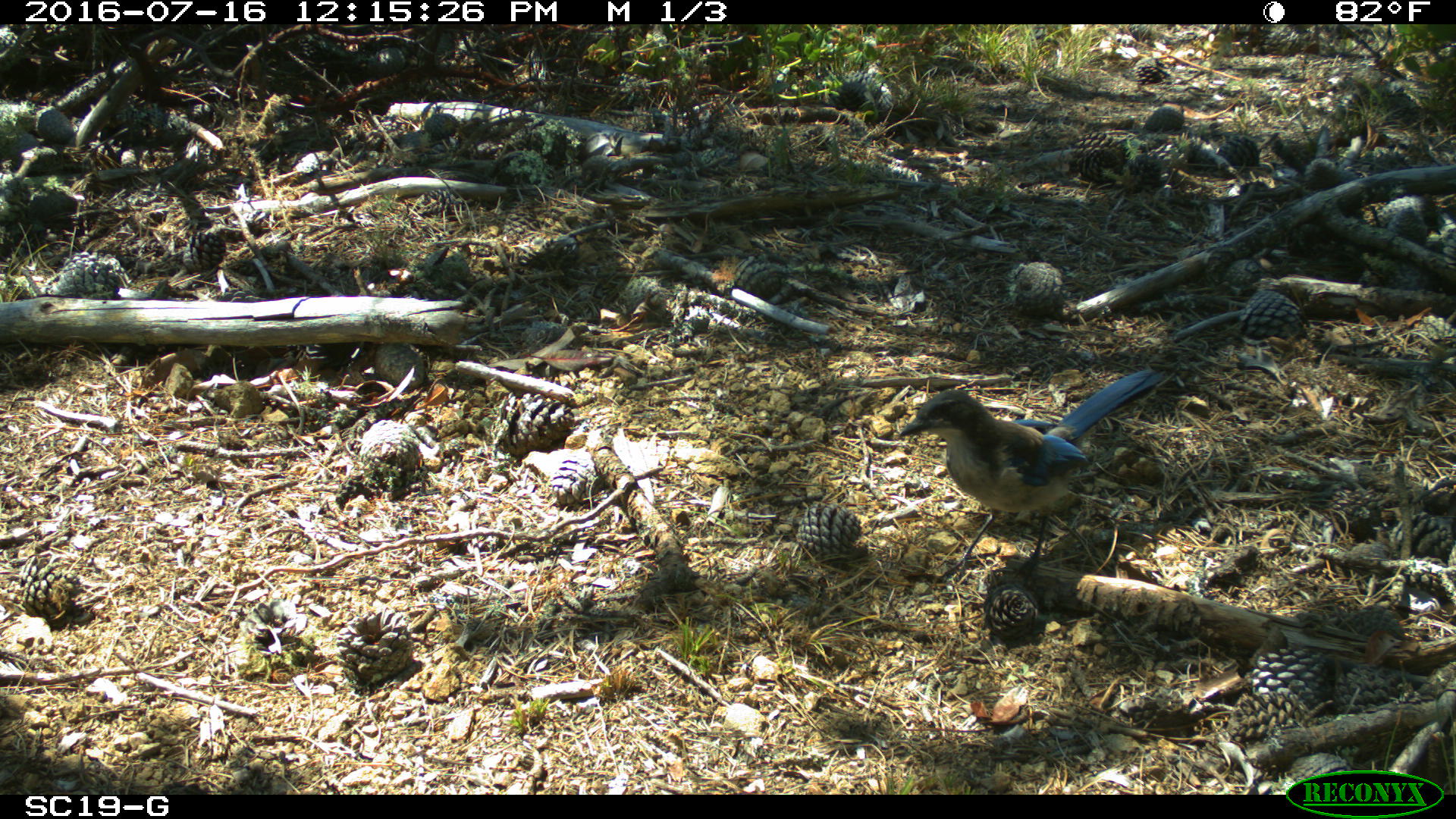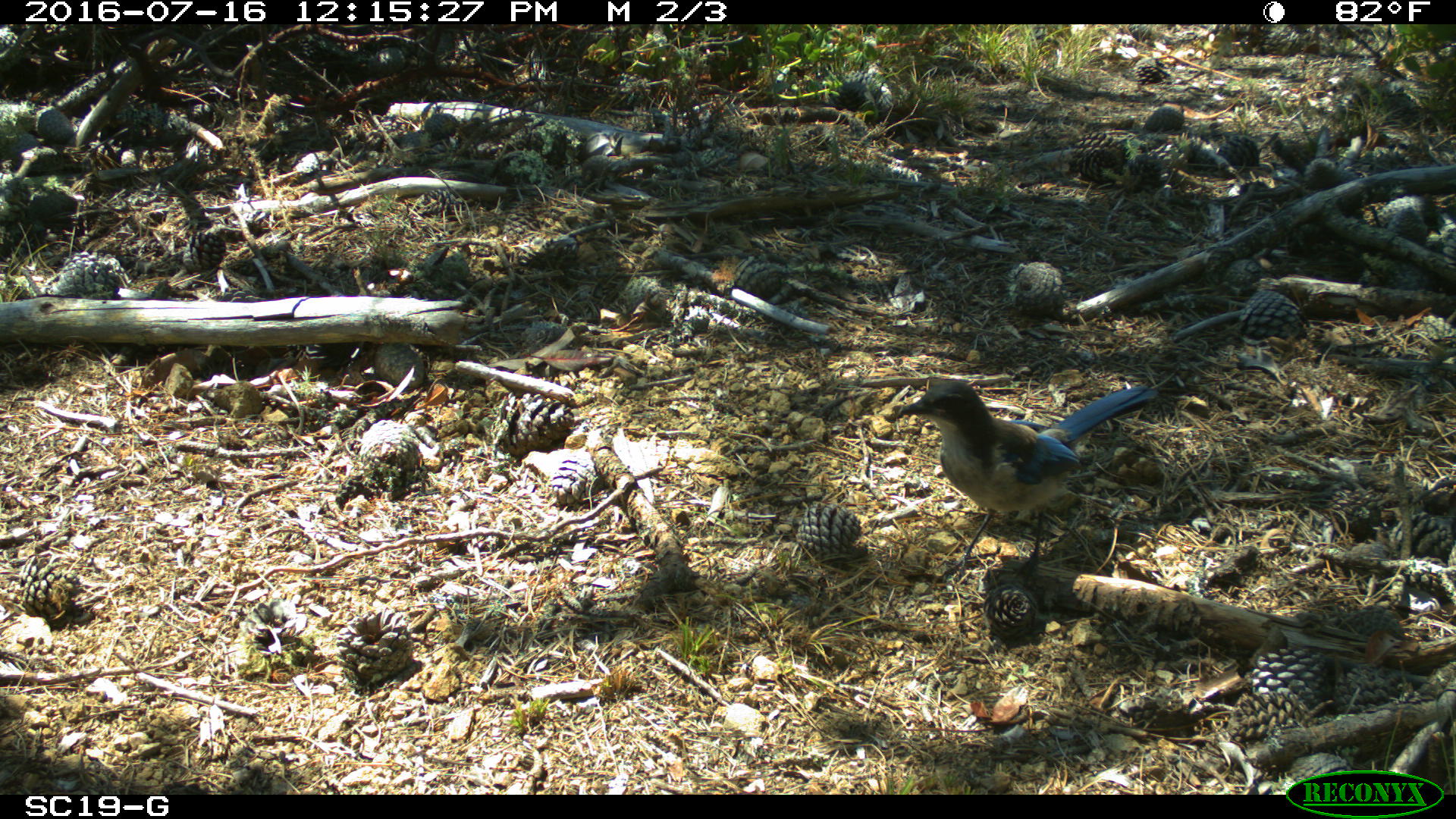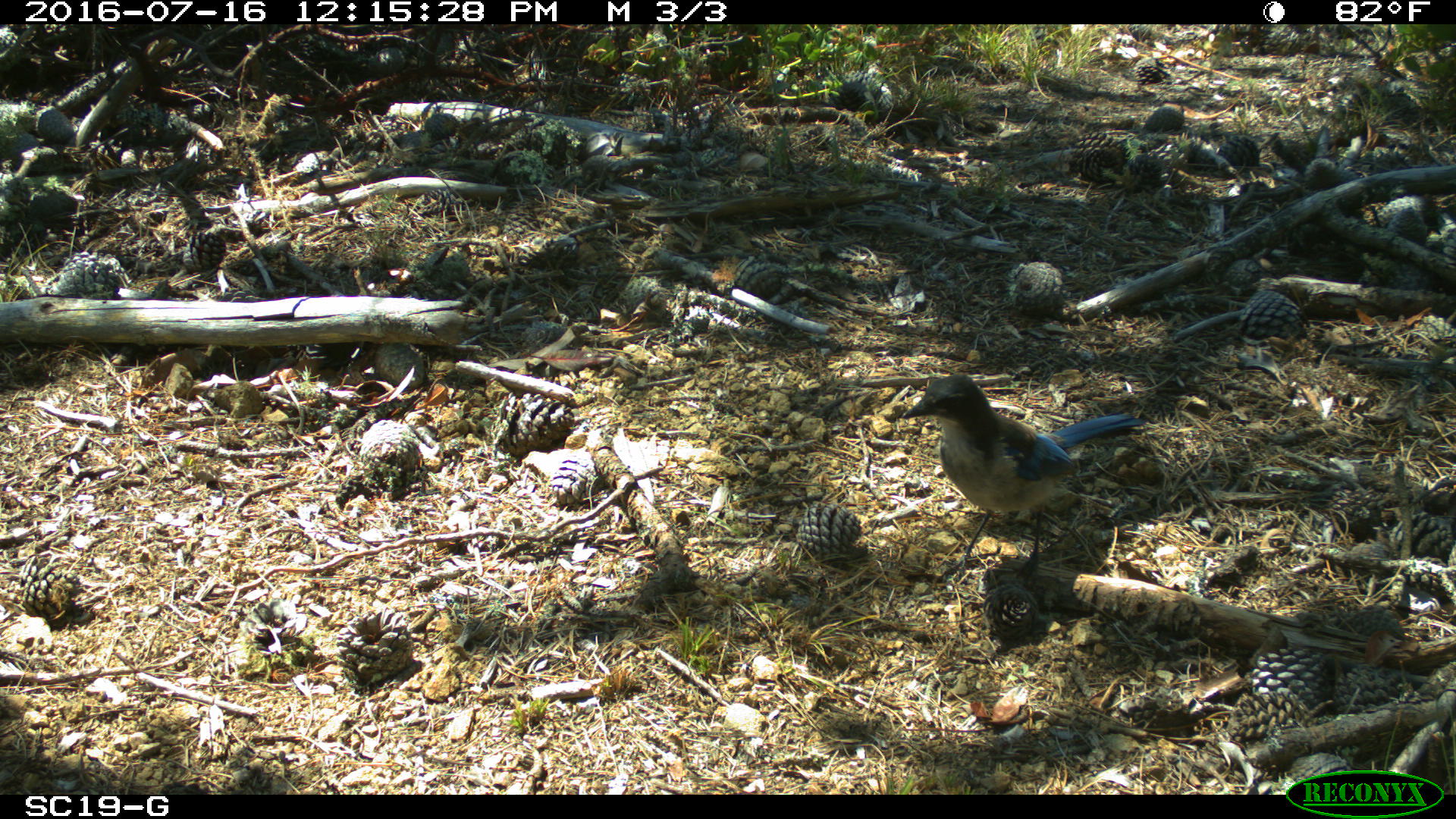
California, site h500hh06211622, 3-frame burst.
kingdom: Animalia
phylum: Chordata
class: Aves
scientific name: Aves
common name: bird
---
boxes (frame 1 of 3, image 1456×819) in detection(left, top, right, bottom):
bird: detection(898, 368, 1166, 590)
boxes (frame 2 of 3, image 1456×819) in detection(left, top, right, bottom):
bird: detection(896, 379, 1156, 588)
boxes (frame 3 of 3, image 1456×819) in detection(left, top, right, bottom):
bird: detection(900, 372, 1146, 588)